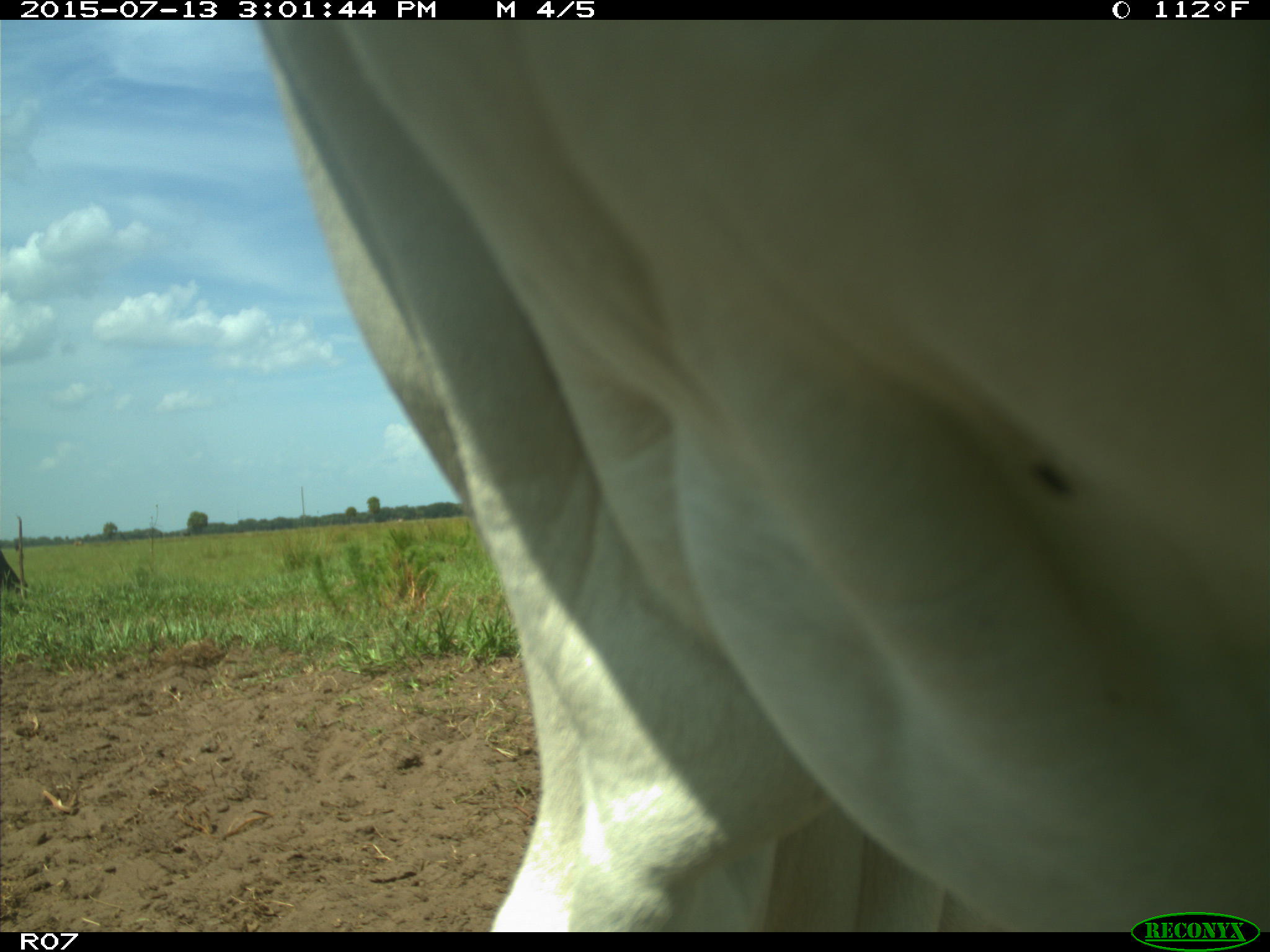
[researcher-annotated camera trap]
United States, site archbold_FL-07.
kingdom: Animalia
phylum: Chordata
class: Mammalia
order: Artiodactyla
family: Bovidae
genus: Bos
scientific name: Bos taurus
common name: domestic cow